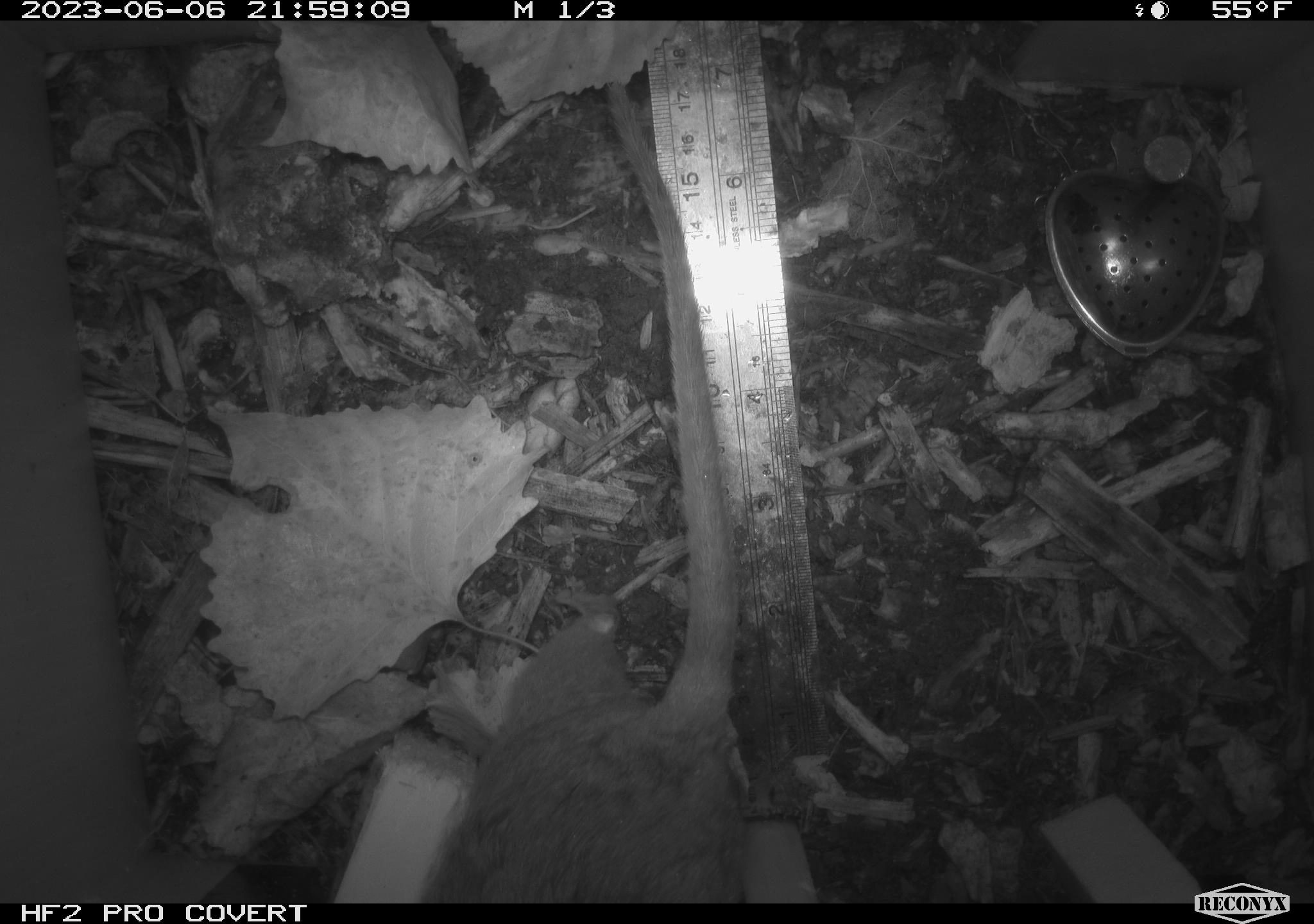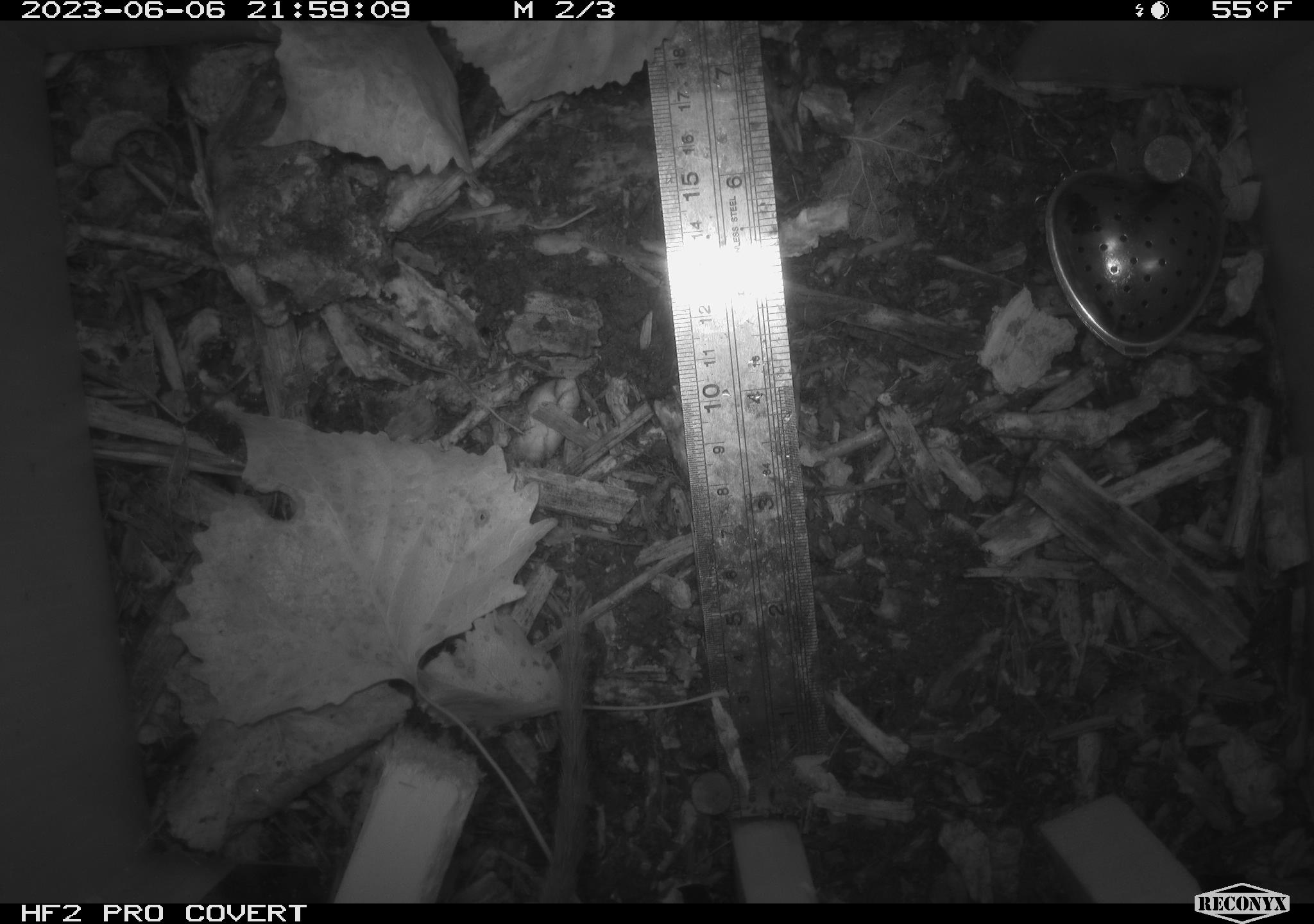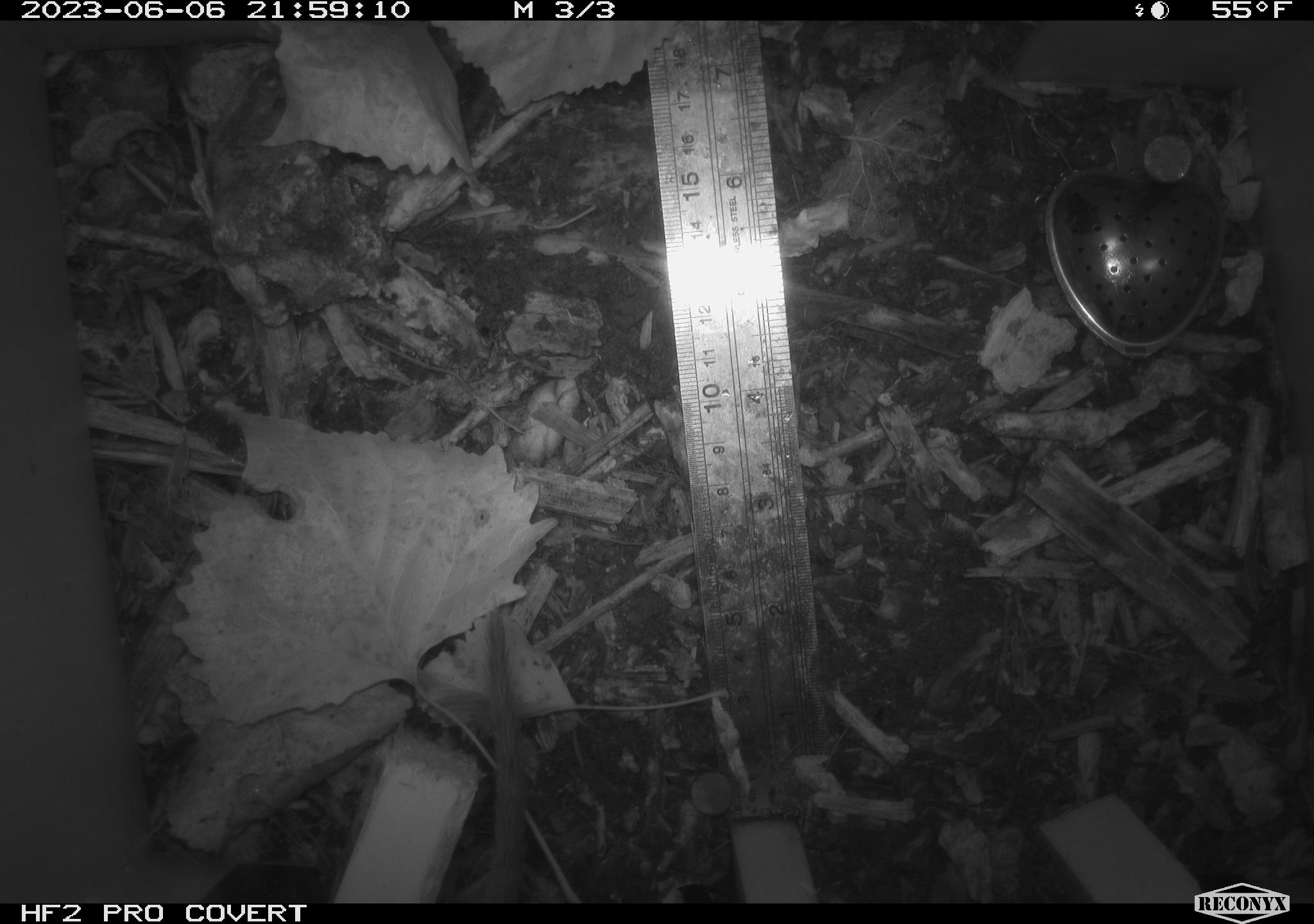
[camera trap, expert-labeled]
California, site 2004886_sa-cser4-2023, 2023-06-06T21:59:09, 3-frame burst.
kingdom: Animalia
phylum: Chordata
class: Mammalia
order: Rodentia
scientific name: Rodentia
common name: woodrat or rat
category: woodrat or rat species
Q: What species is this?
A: Woodrat or rat species (woodrat or rat) (Rodentia).